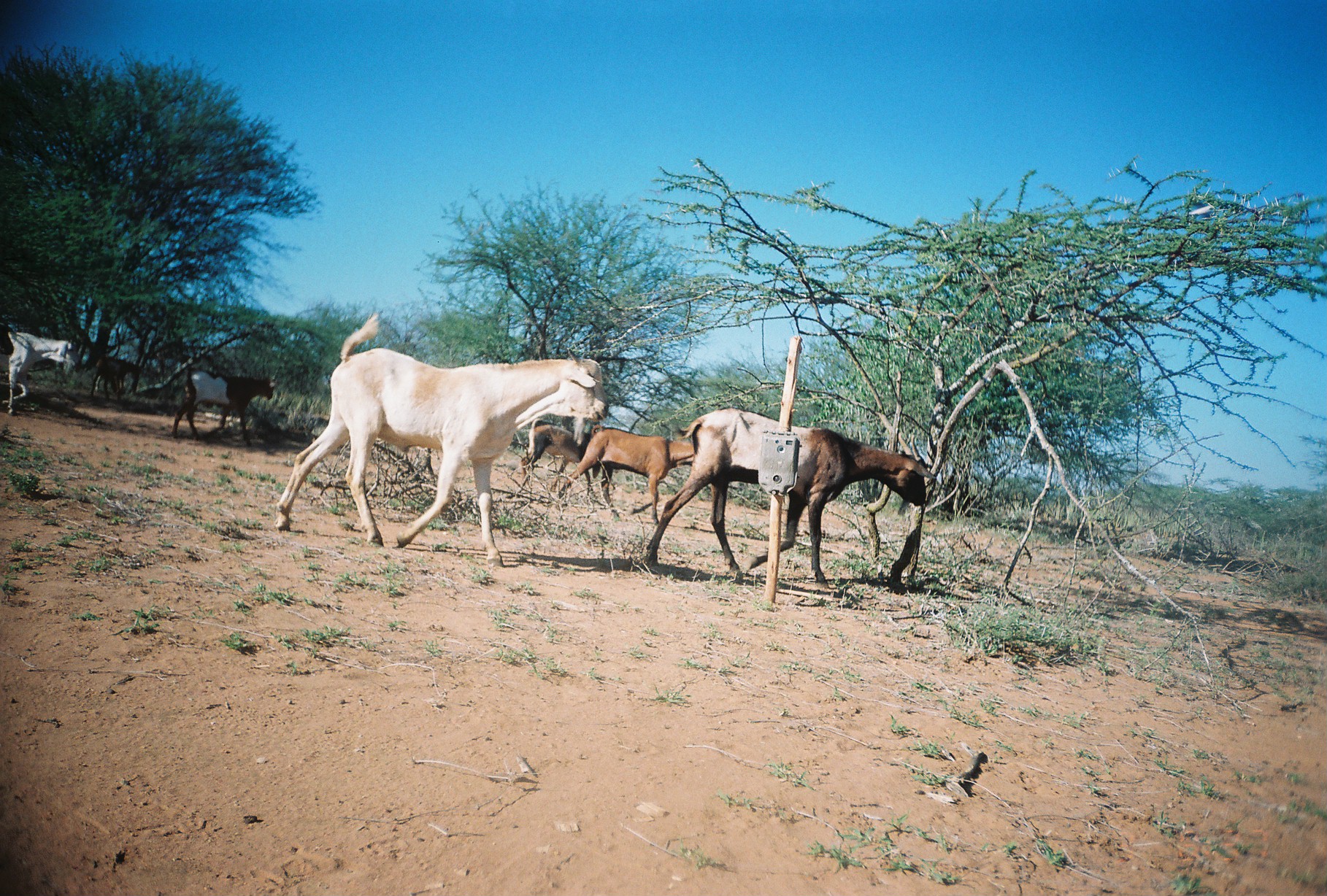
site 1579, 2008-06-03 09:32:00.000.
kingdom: Animalia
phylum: Chordata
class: Mammalia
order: Artiodactyla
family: Bovidae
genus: Capra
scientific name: Capra aegagrus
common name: wild goat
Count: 7.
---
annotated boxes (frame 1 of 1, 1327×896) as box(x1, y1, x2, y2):
capra aegagrus: box(274, 313, 608, 567); box(643, 407, 935, 589); box(557, 424, 694, 524); box(170, 362, 275, 446); box(0, 331, 81, 415); box(520, 418, 601, 496); box(90, 356, 142, 401); box(0, 323, 13, 363)